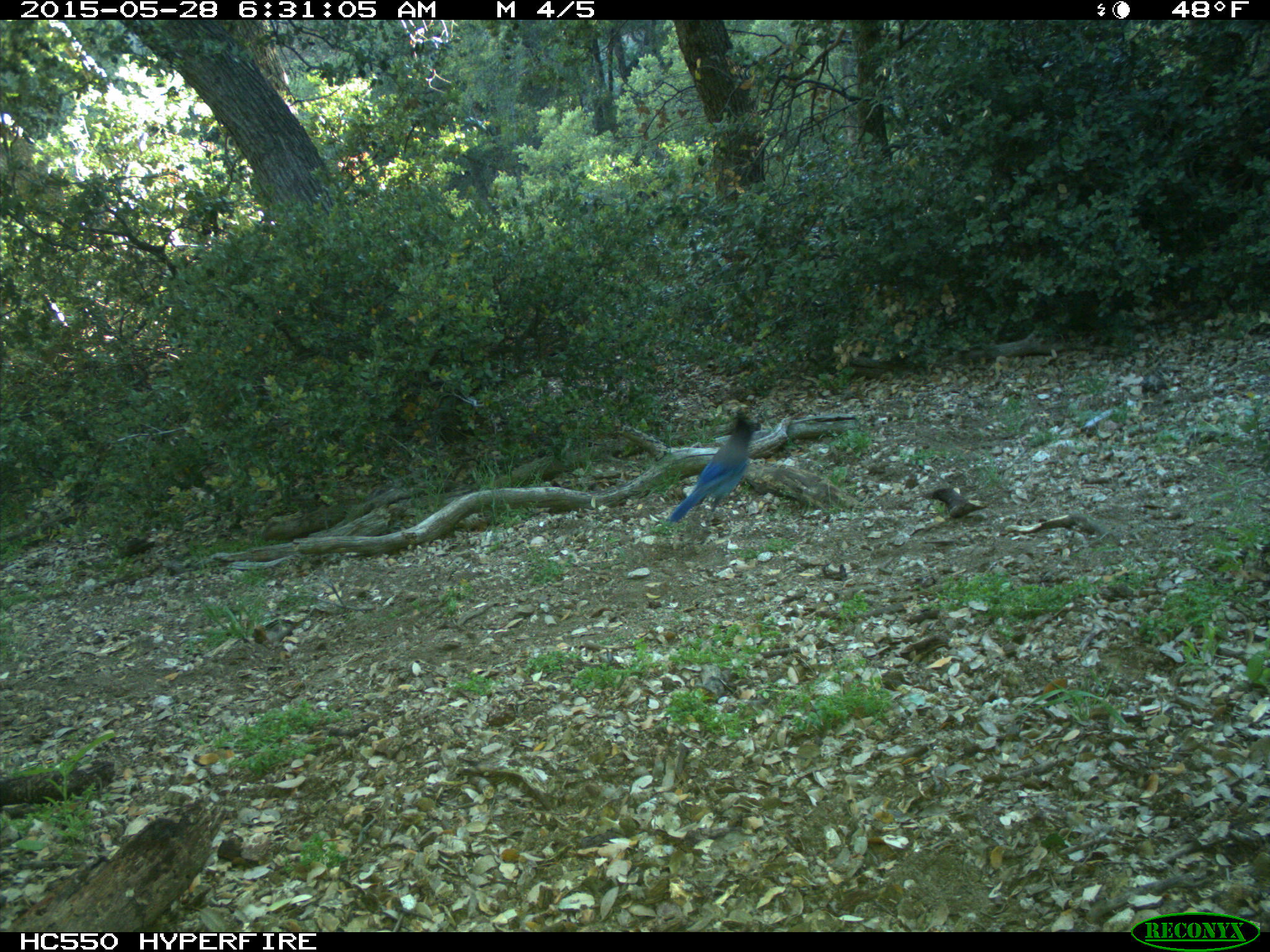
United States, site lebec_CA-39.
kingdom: Animalia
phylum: Chordata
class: Aves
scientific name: Aves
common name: birds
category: unidentified bird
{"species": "unidentified bird (birds) (Aves)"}